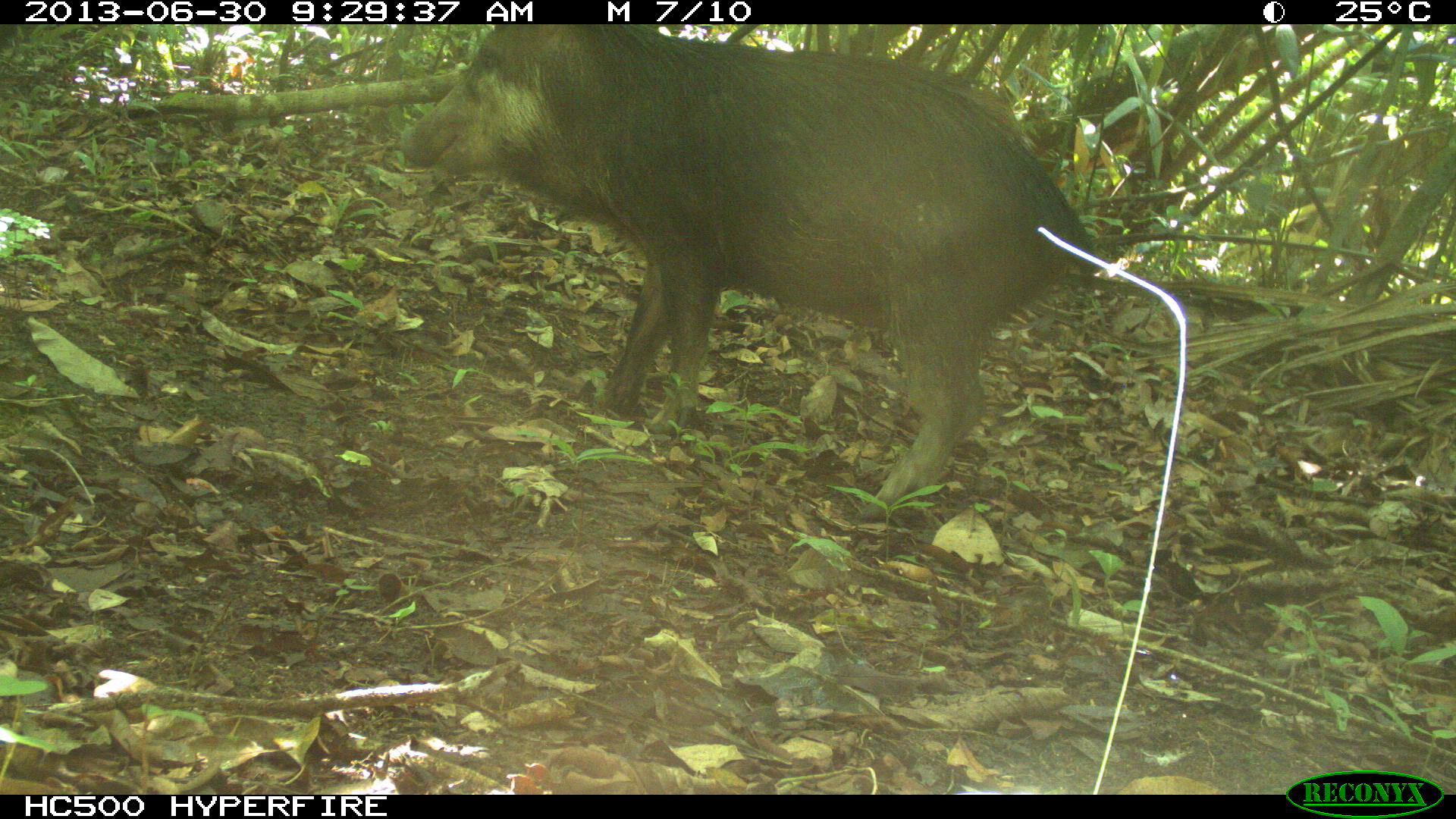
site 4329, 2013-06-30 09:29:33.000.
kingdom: Animalia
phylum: Chordata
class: Mammalia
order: Artiodactyla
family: Tayassuidae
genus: Tayassu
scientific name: Tayassu pecari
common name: white-lipped peccary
Tayassu pecari (white-lipped peccary), count 5.